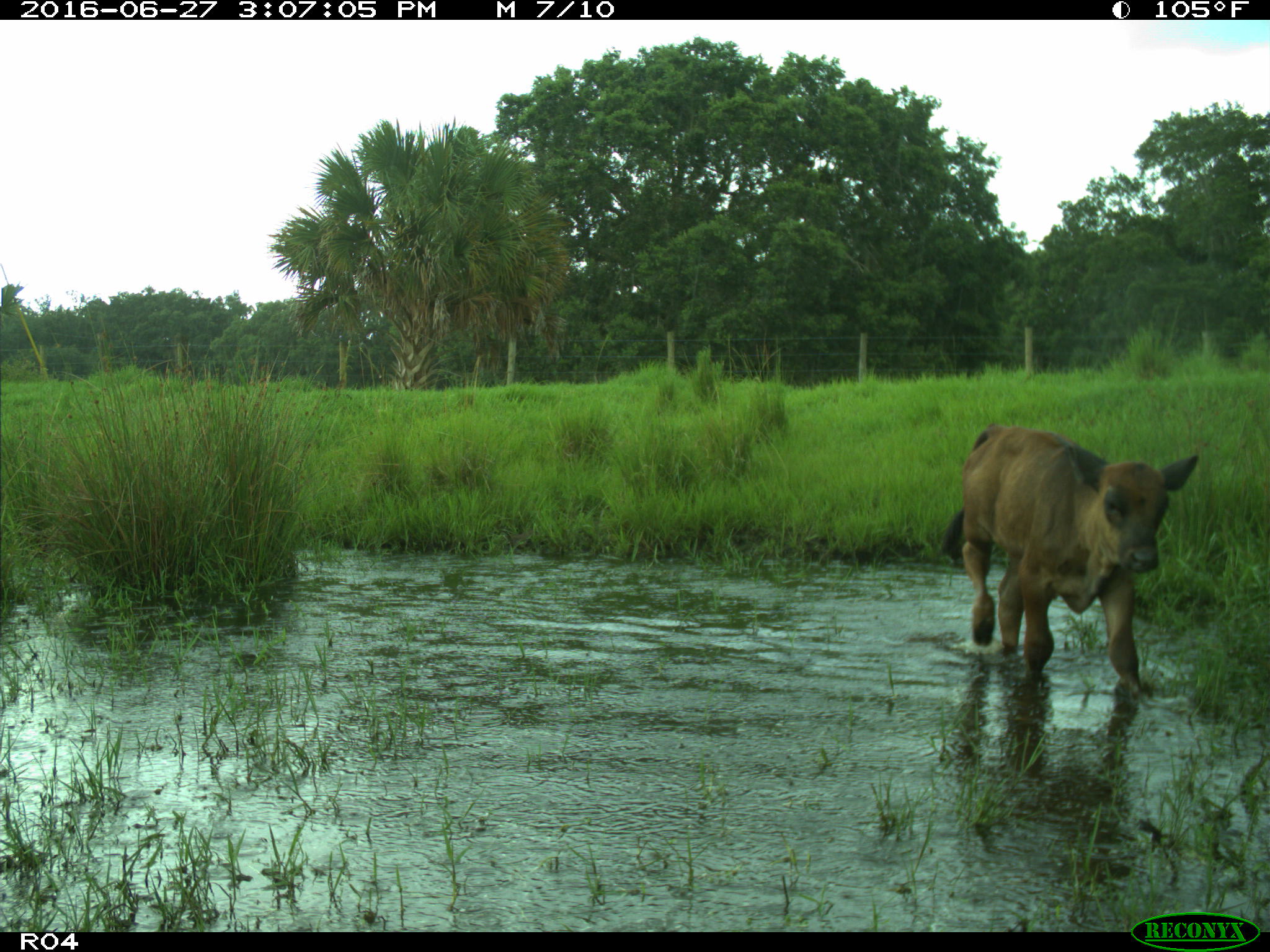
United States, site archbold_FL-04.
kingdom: Animalia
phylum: Chordata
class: Mammalia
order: Artiodactyla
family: Bovidae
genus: Bos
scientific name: Bos taurus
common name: domestic cow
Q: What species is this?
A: Bos taurus (domestic cow).